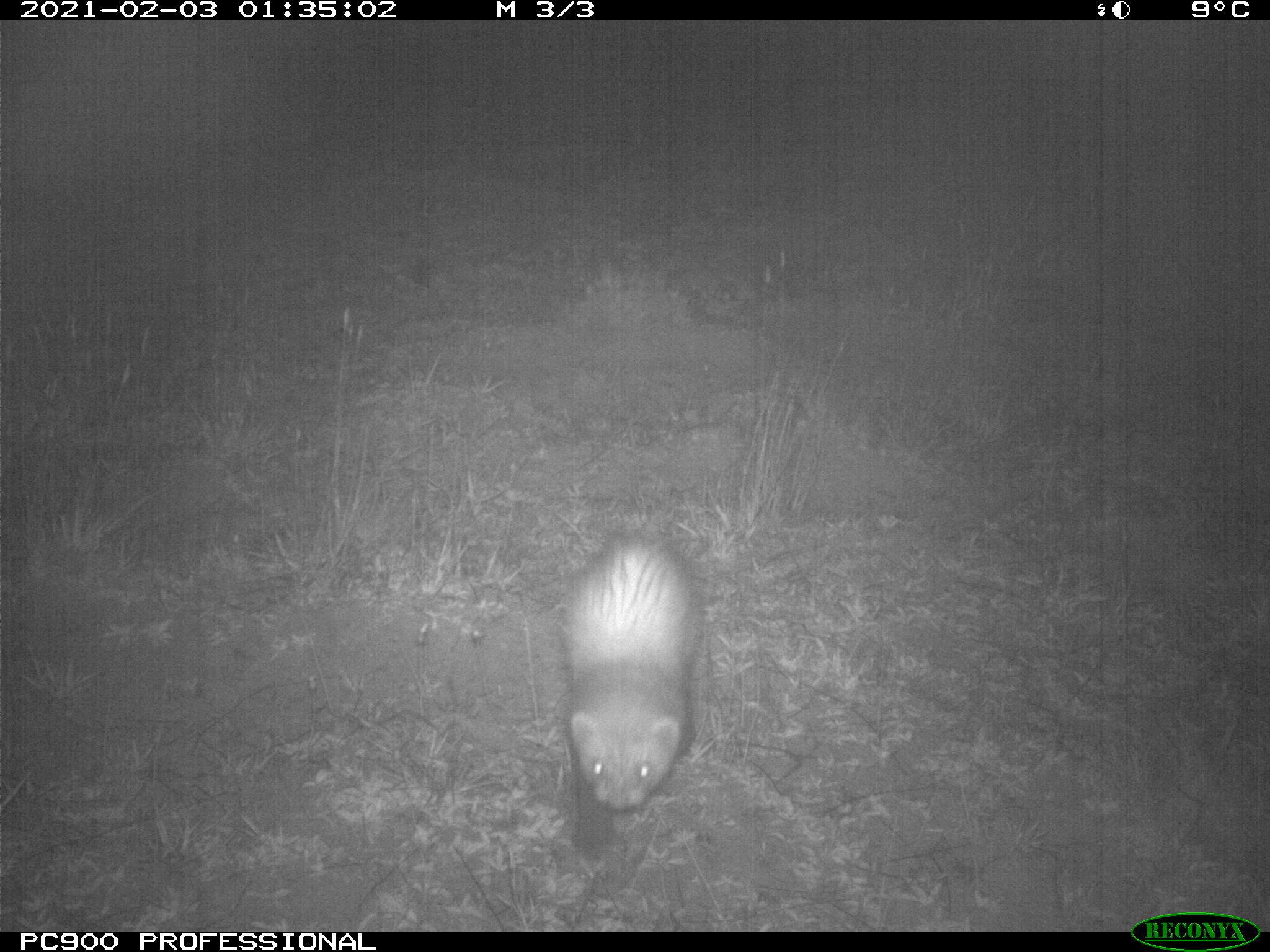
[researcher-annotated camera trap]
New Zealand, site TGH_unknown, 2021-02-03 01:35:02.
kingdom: Animalia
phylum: Chordata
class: Mammalia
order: Carnivora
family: Mustelidae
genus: Mustela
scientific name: Mustela furo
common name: ferret